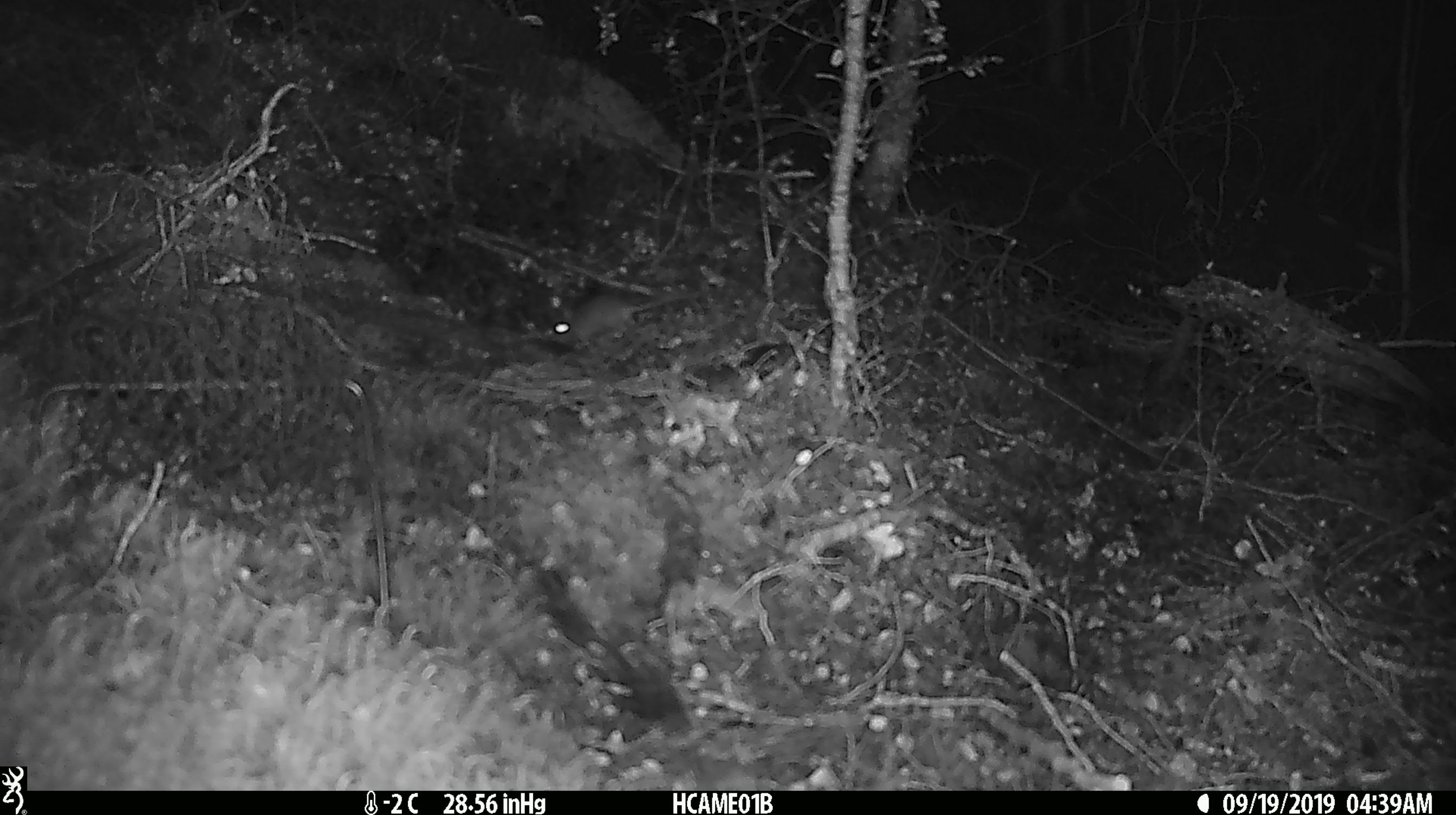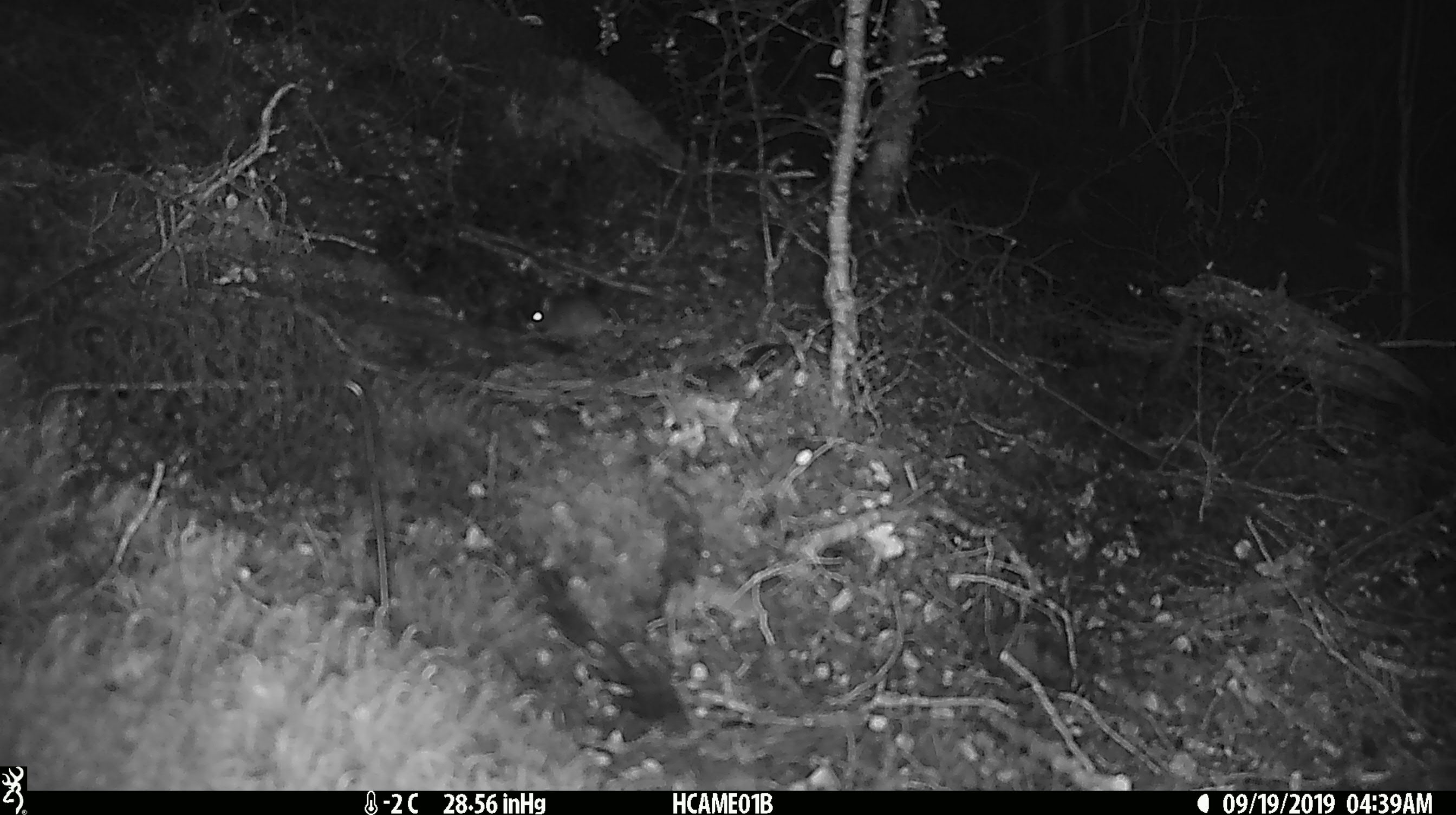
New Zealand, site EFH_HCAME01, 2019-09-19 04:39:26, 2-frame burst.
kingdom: Animalia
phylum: Chordata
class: Mammalia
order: Rodentia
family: Muridae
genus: Mus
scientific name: Mus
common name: mouse